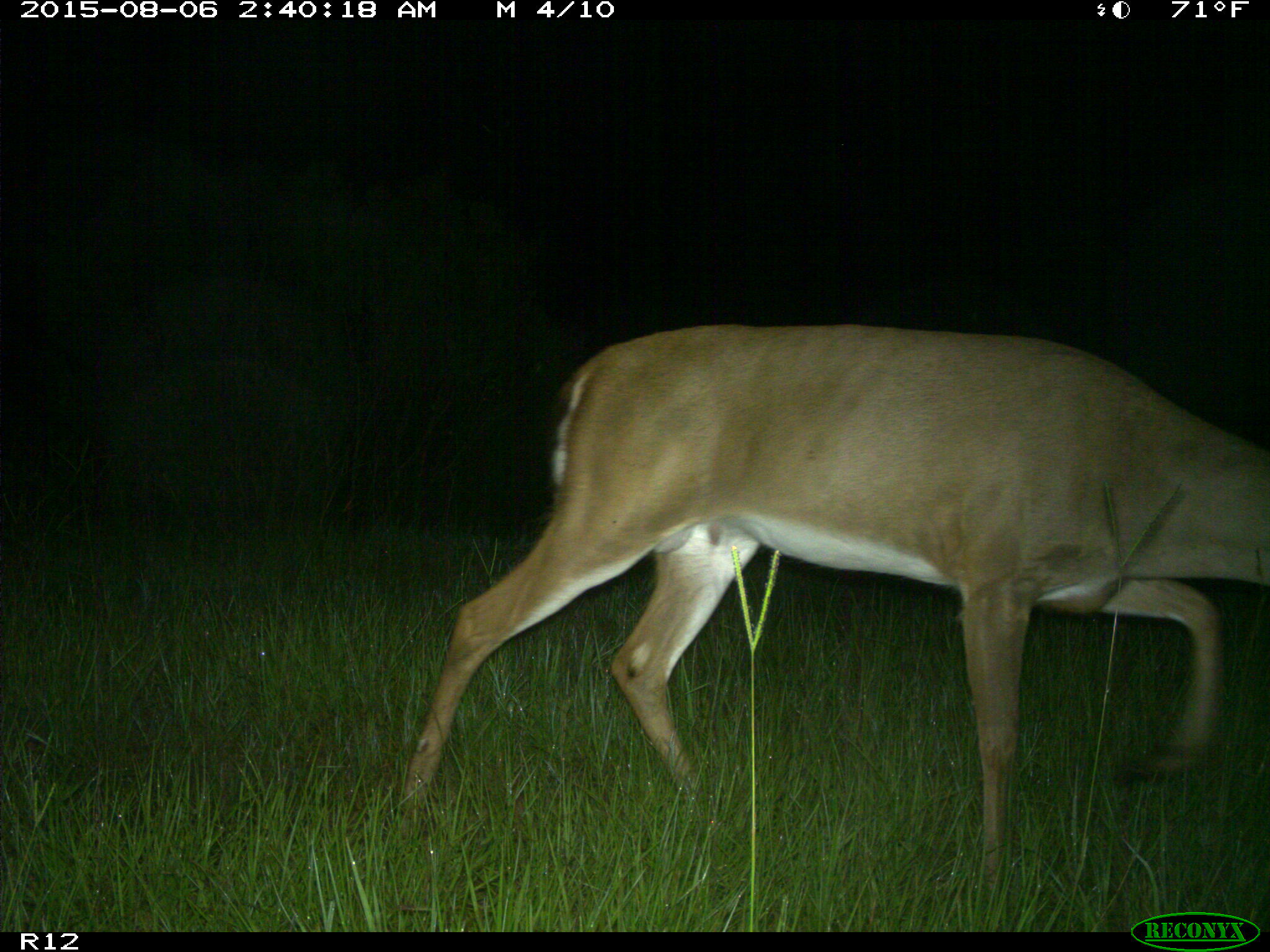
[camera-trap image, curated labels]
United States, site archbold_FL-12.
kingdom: Animalia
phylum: Chordata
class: Mammalia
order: Artiodactyla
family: Cervidae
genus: Odocoileus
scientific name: Odocoileus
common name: deer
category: unidentified deer